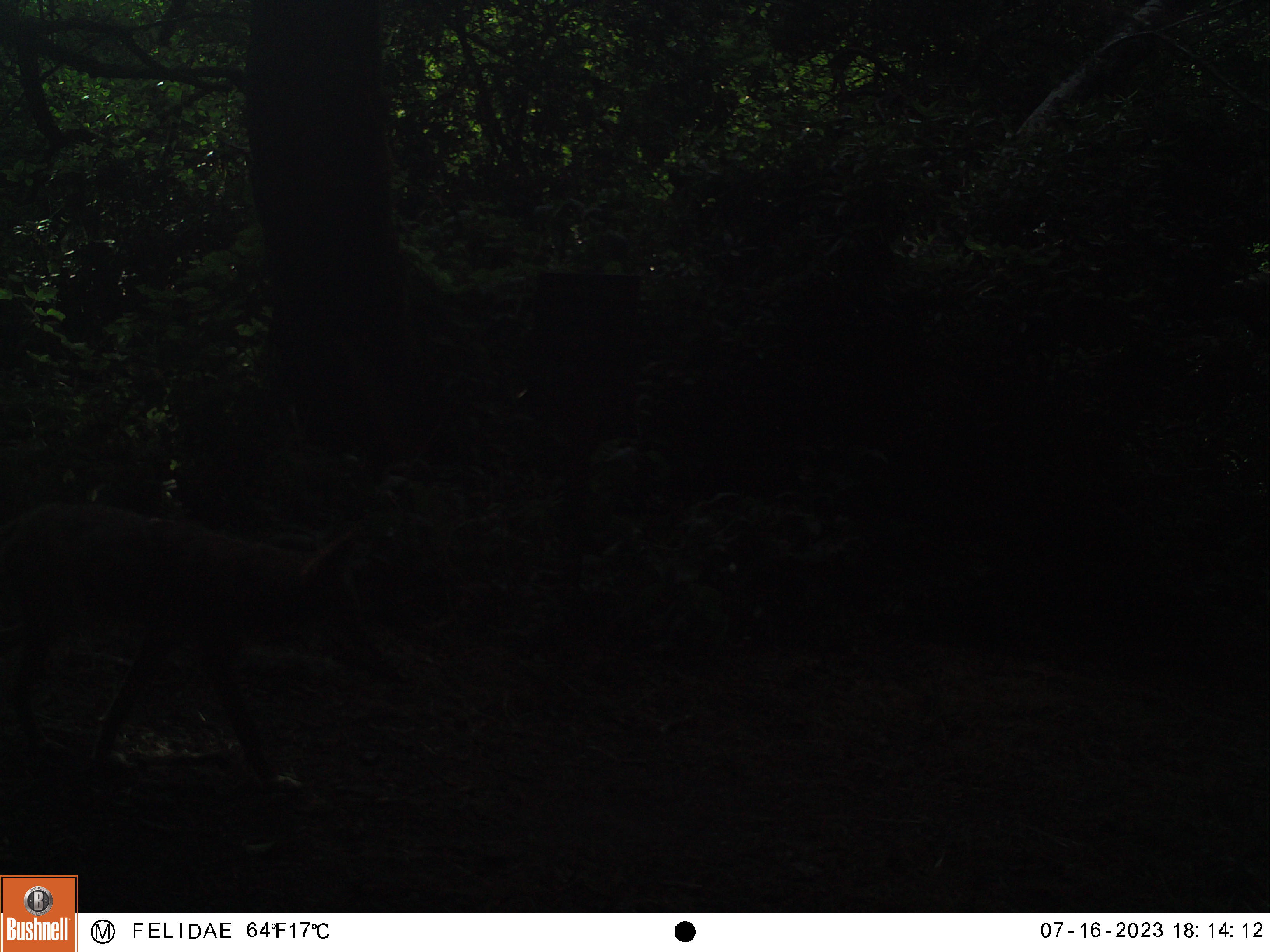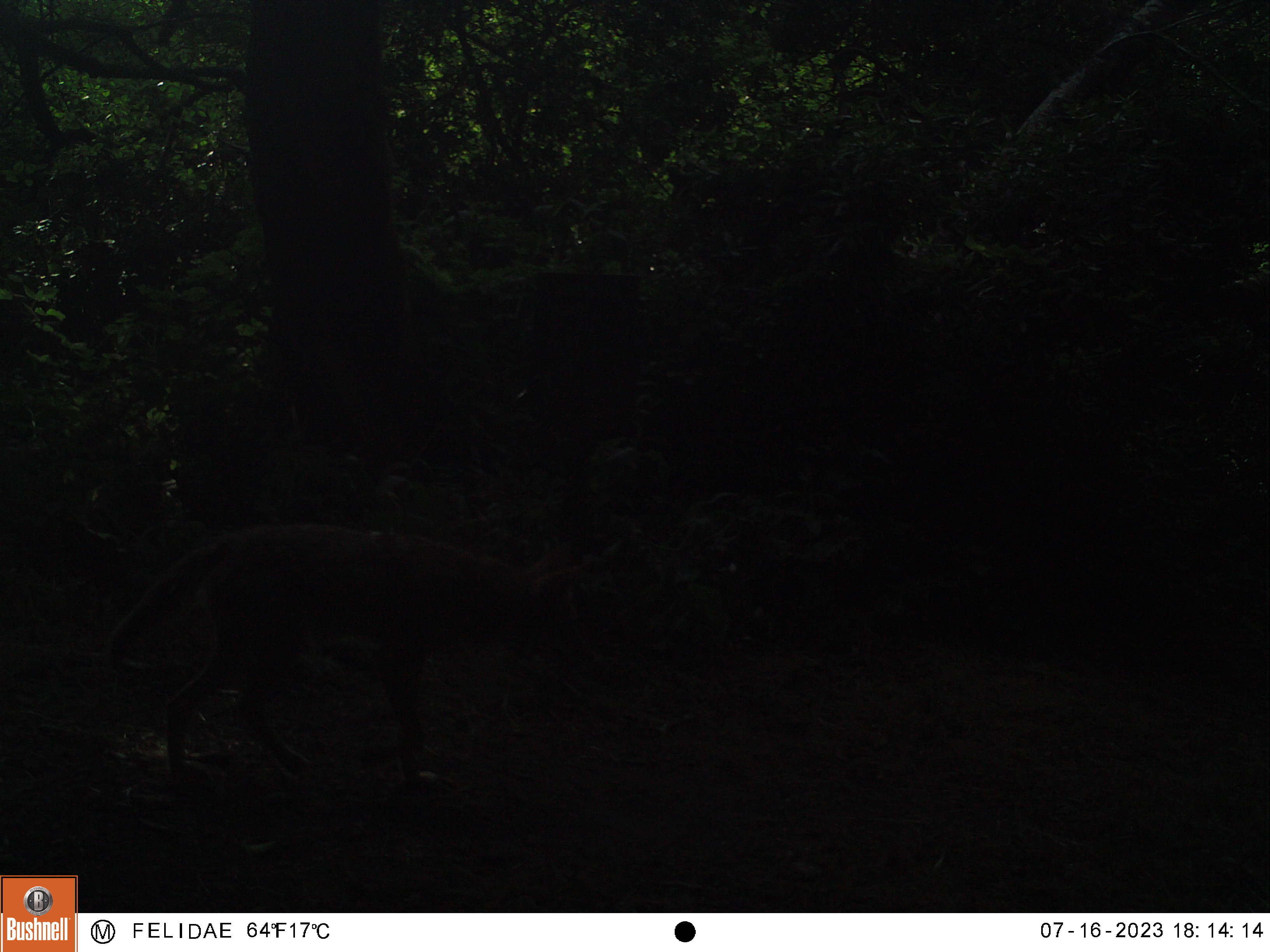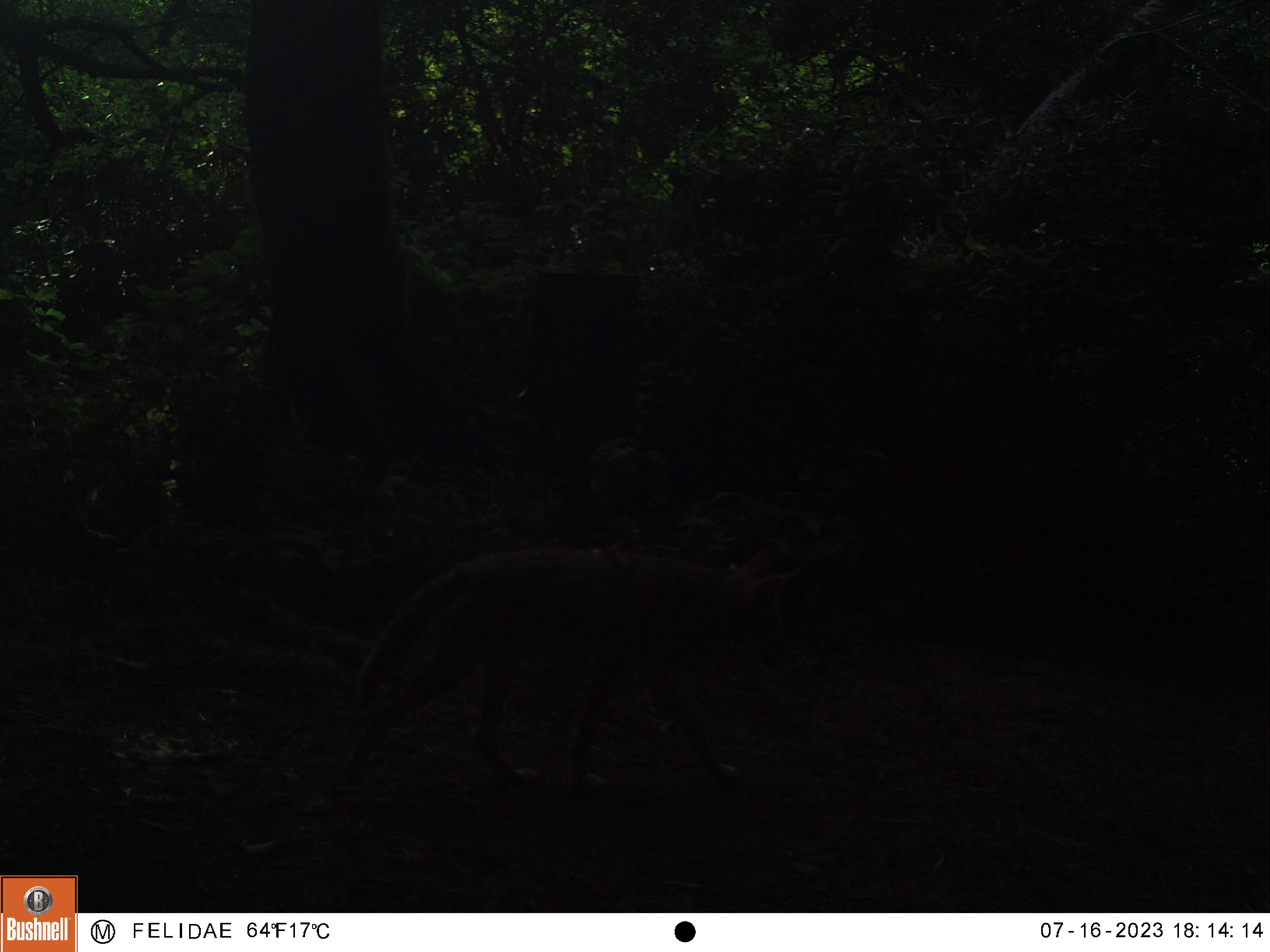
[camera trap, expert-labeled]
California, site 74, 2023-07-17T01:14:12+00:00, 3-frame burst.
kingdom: Animalia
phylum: Chordata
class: Mammalia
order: Carnivora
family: Canidae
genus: Canis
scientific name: Canis latrans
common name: coyote